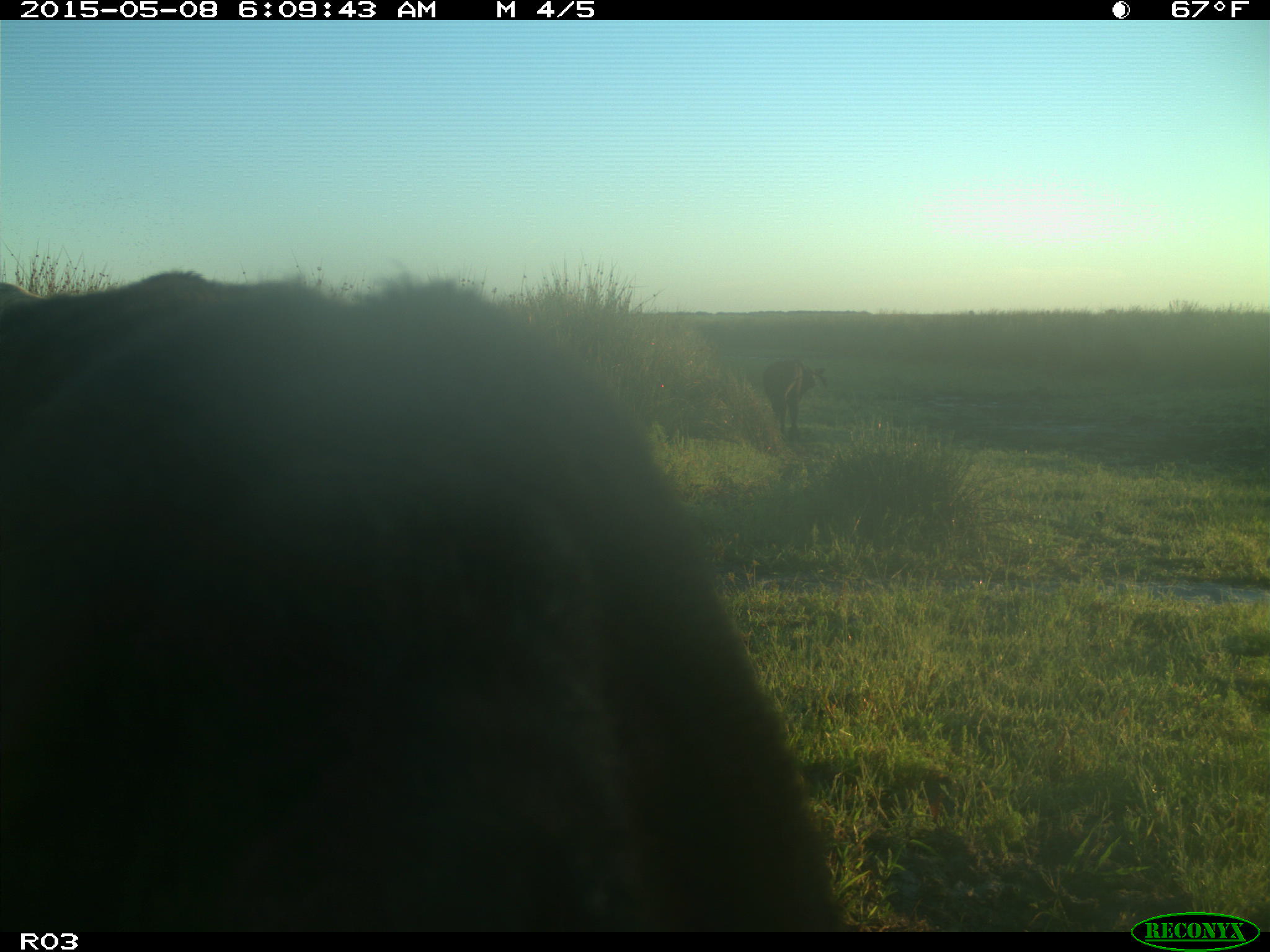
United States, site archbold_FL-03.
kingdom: Animalia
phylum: Chordata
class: Mammalia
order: Artiodactyla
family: Bovidae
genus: Bos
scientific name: Bos taurus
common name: domestic cow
Bos taurus (domestic cow).